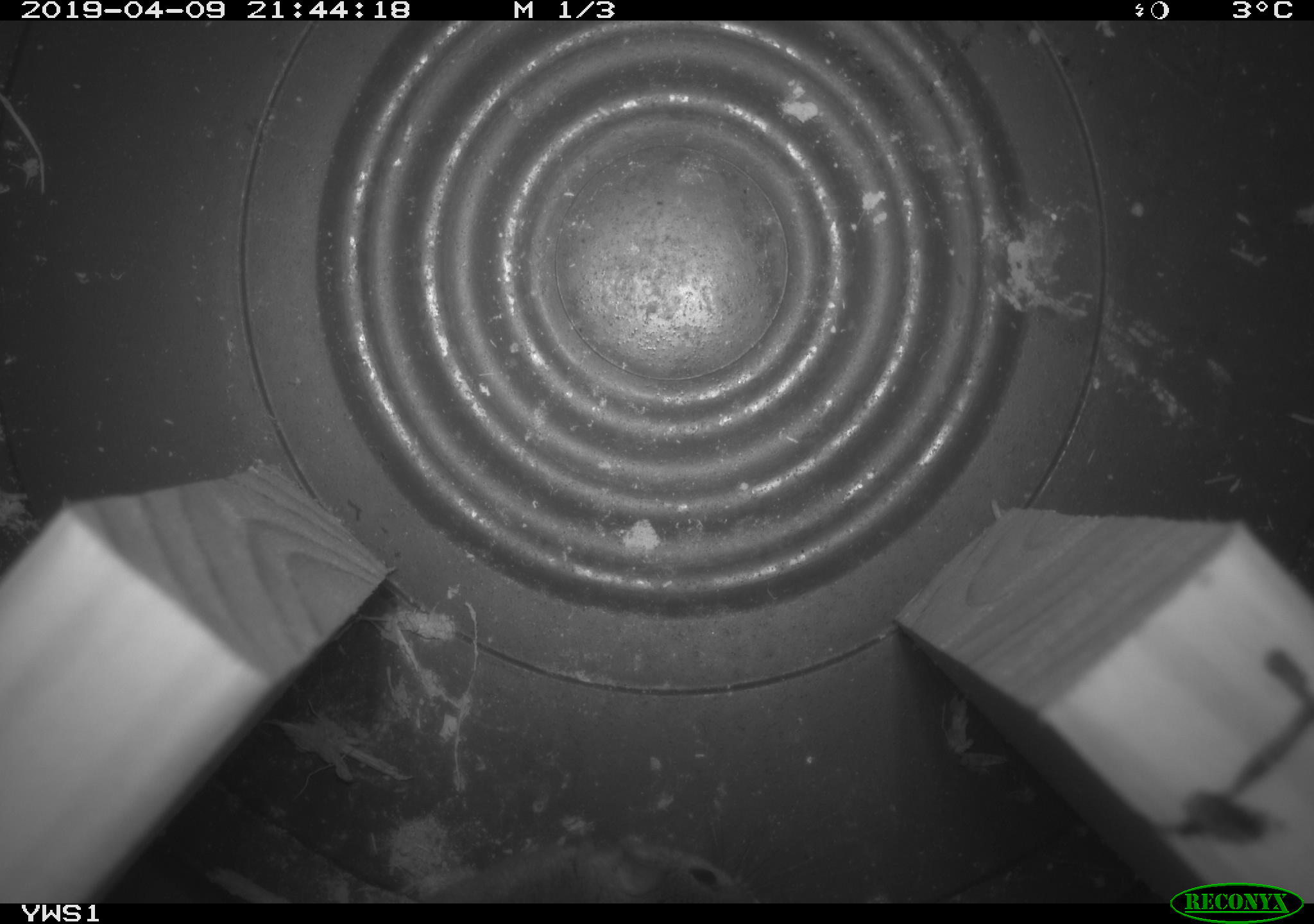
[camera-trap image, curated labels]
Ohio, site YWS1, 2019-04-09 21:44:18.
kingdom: Animalia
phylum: Chordata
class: Mammalia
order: Rodentia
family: Cricetidae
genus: Peromyscus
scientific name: Peromyscus leucopus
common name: white-footed mouse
White-footed mouse (Peromyscus leucopus).